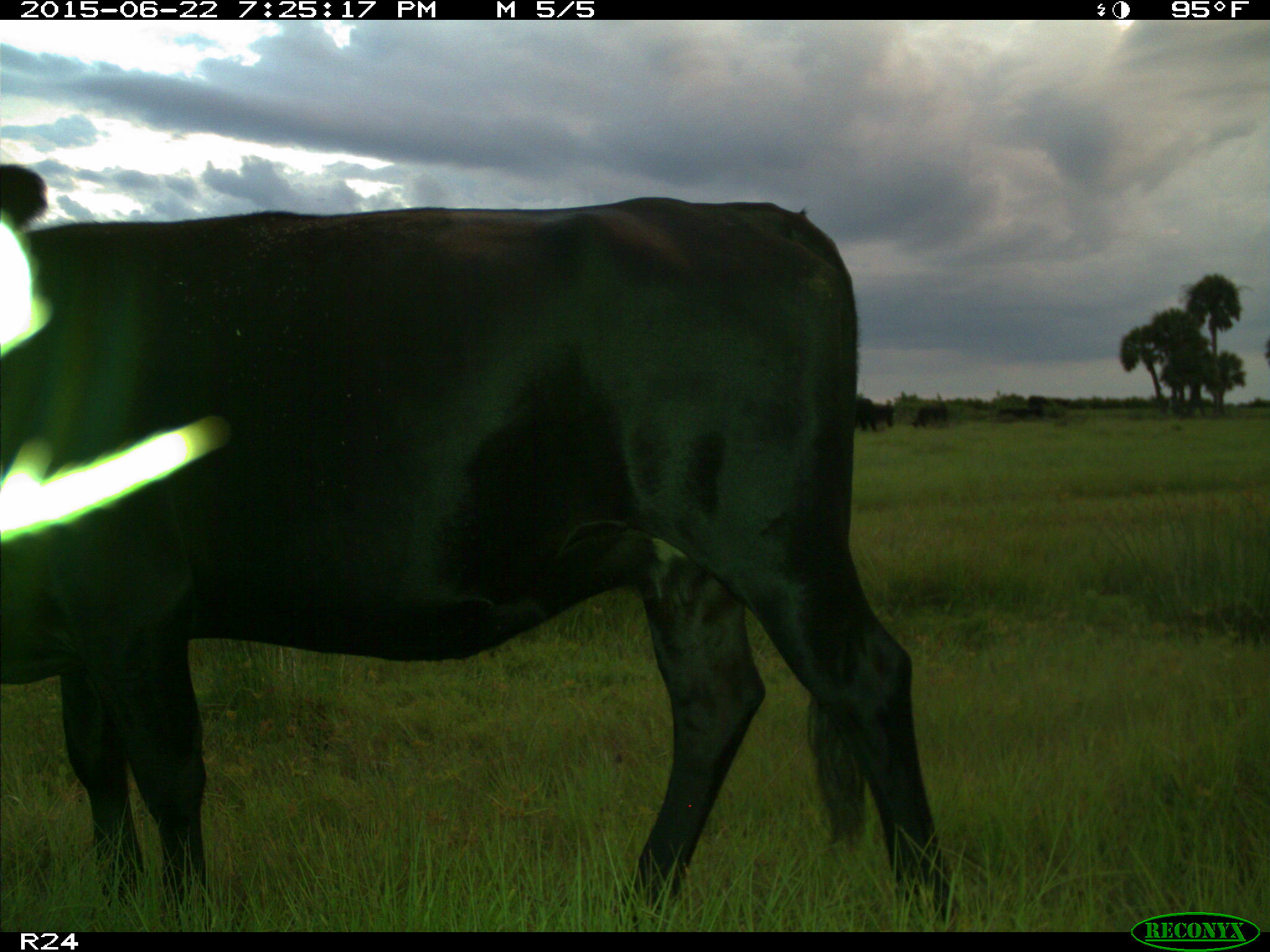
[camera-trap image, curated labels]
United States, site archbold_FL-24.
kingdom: Animalia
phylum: Chordata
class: Mammalia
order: Artiodactyla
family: Bovidae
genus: Bos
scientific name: Bos taurus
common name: domestic cow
Bos taurus (domestic cow).